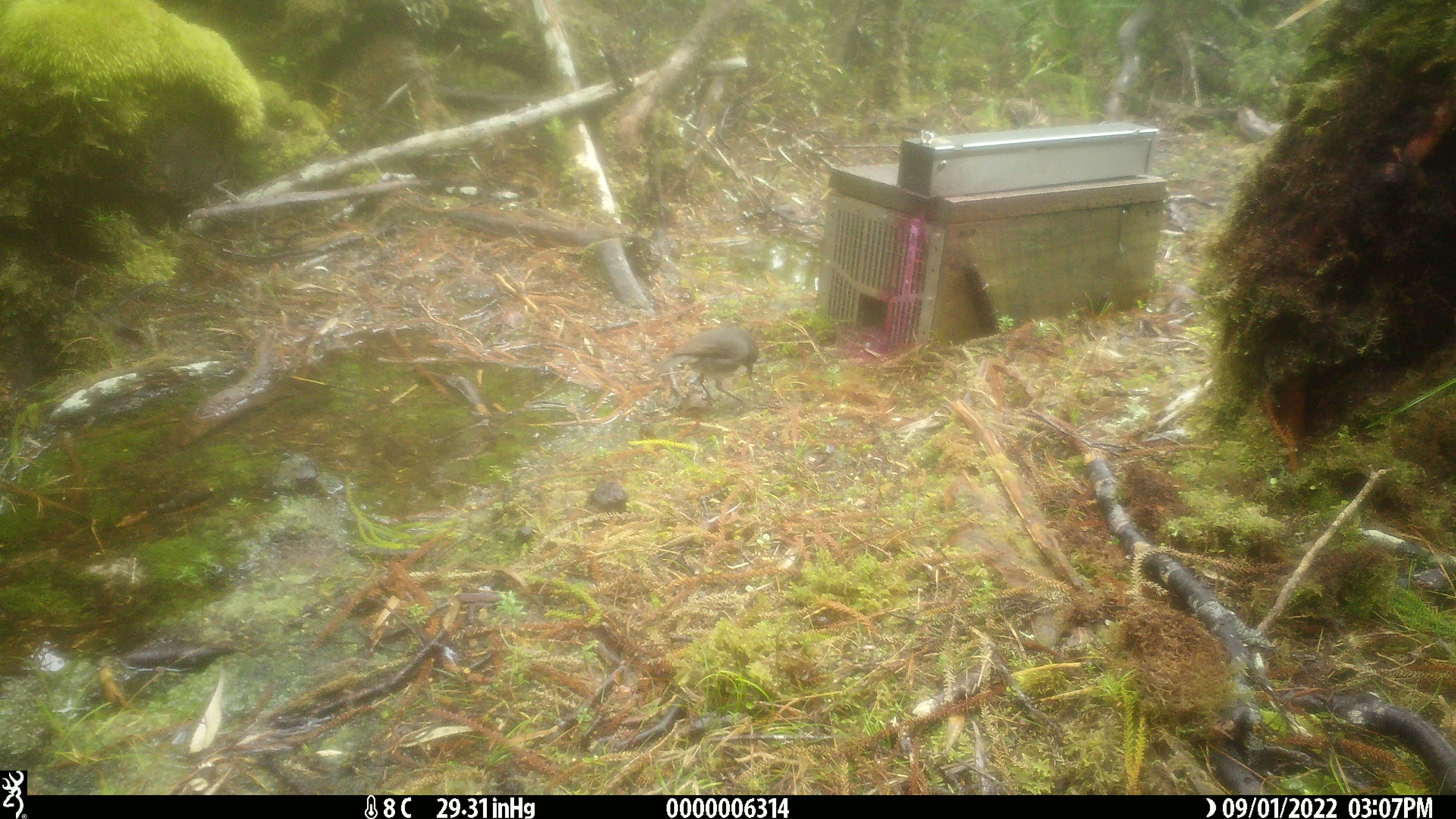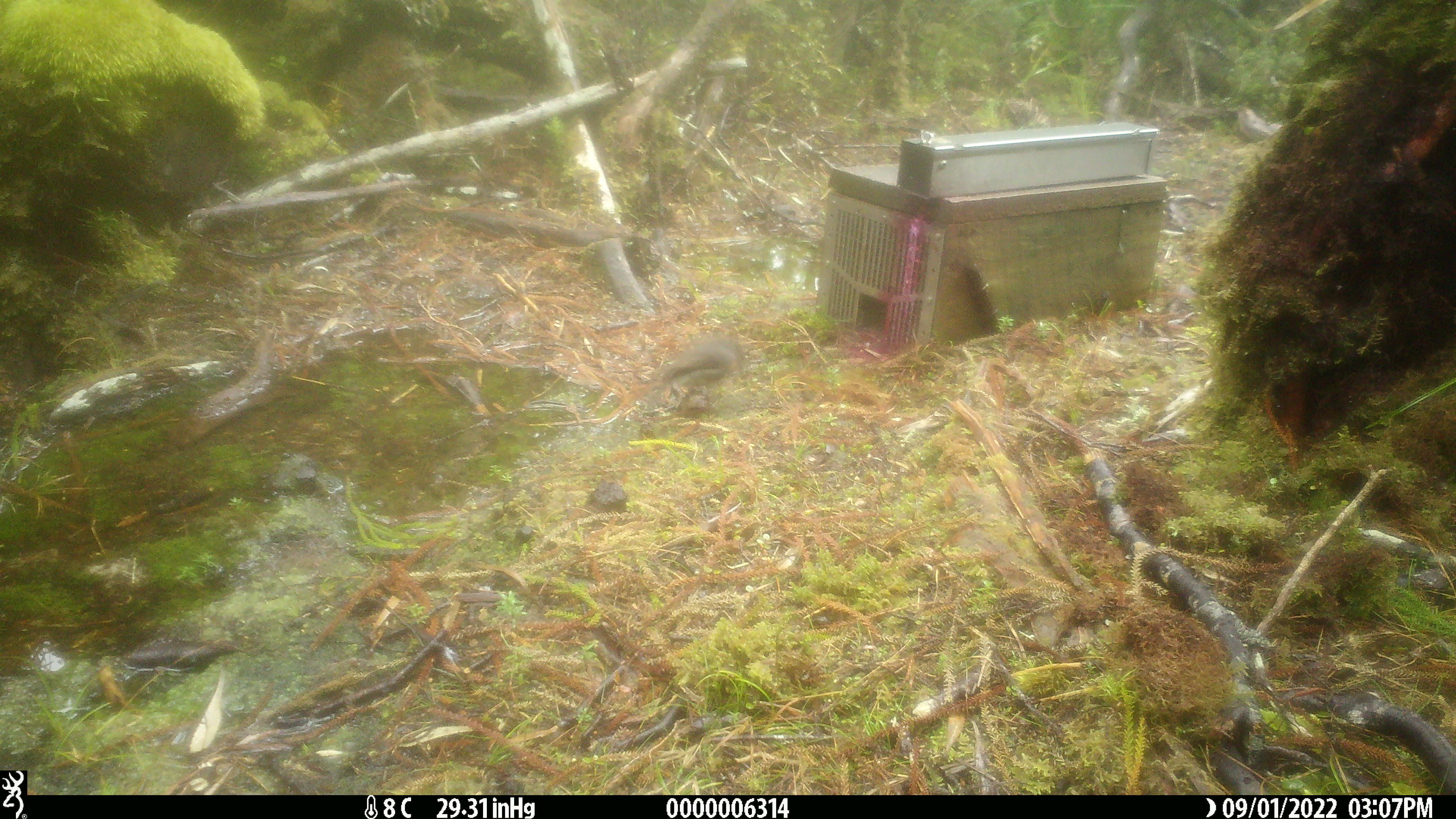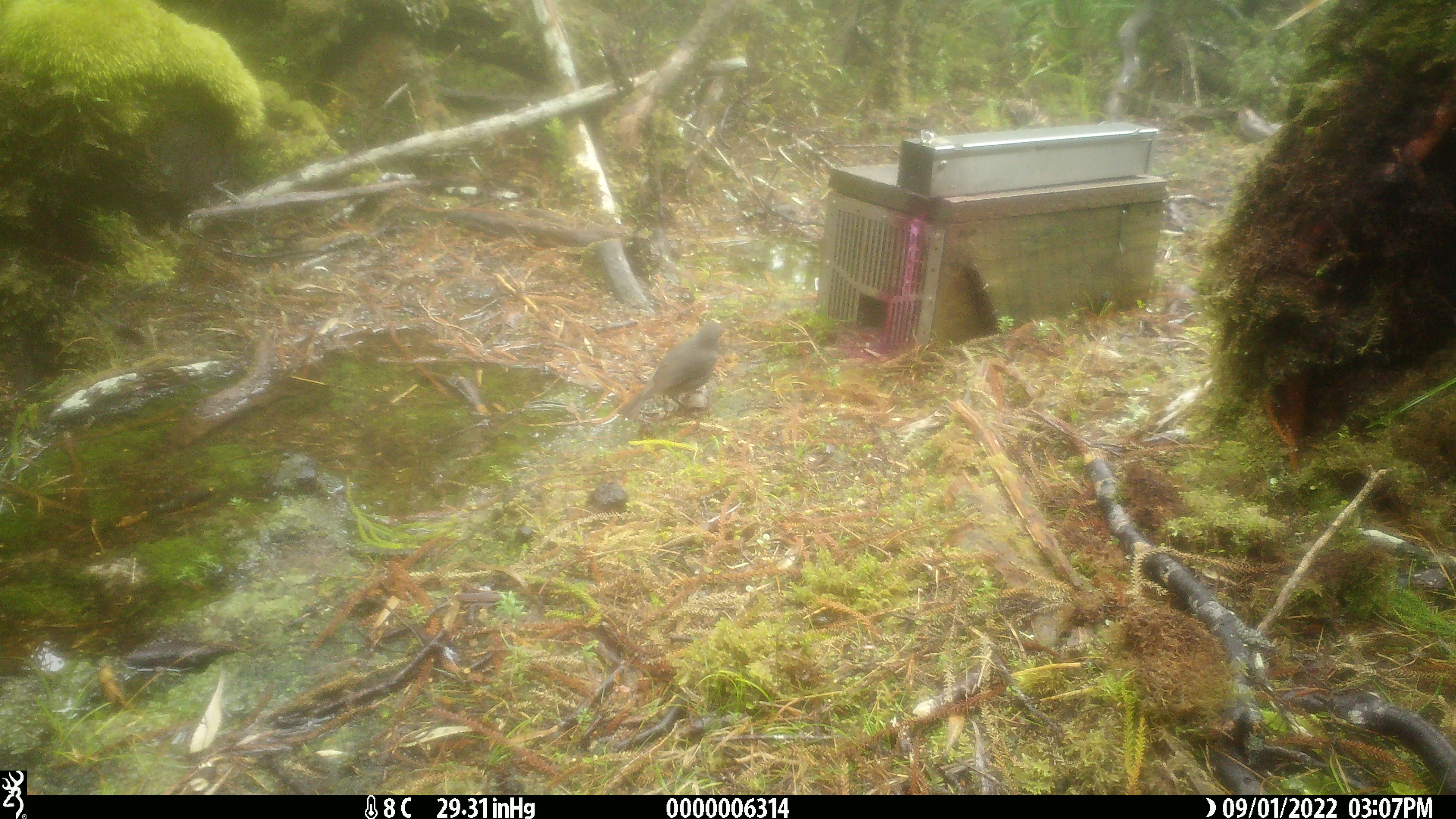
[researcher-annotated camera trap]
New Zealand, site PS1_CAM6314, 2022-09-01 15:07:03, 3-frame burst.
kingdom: Animalia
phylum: Chordata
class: Aves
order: Passeriformes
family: Petroicidae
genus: Petroica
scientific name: Petroica australis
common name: new zealand robin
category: robin